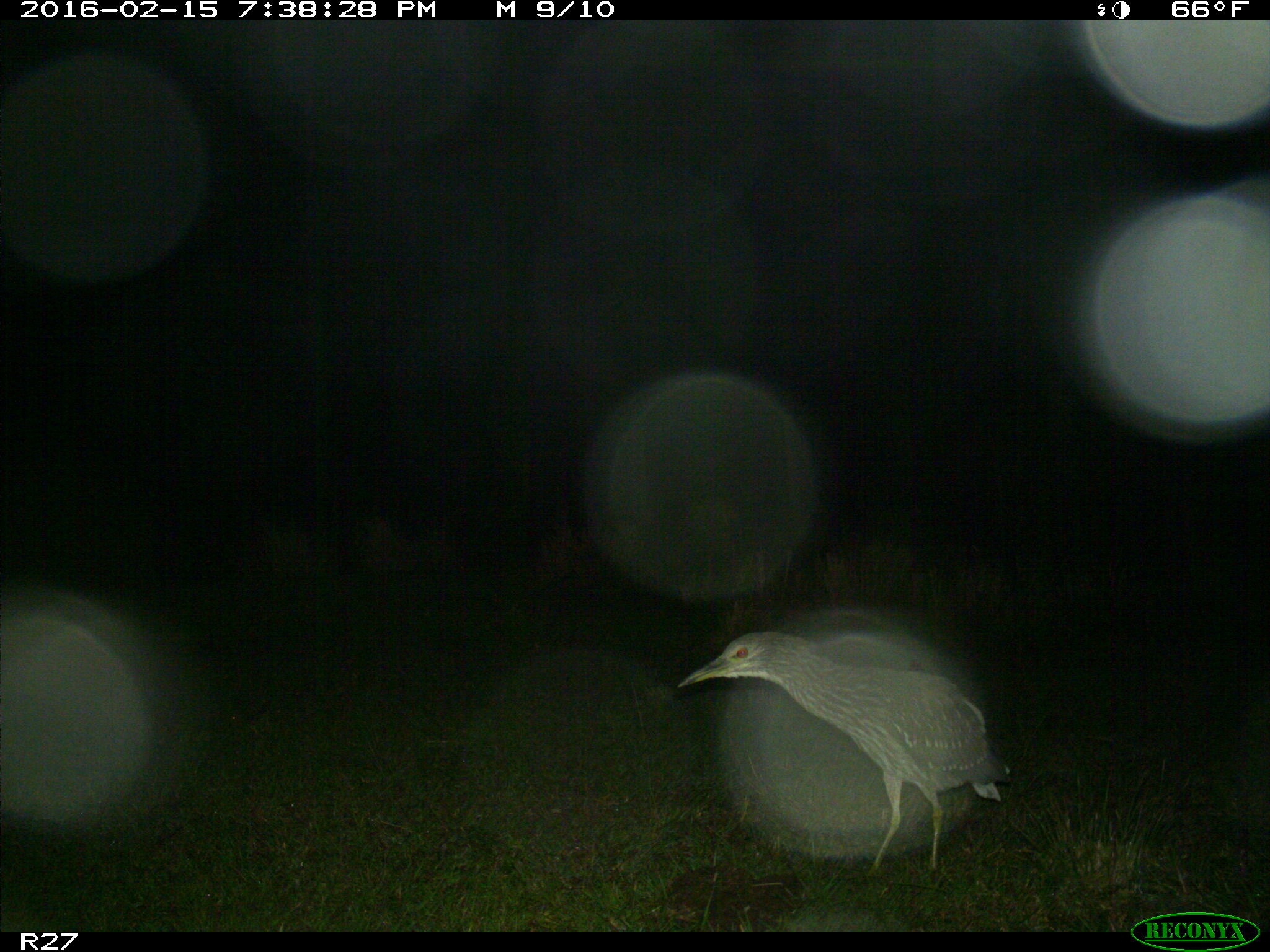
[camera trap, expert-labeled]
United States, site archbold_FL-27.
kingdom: Animalia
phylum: Chordata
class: Aves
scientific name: Aves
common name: birds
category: unidentified bird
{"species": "unidentified bird (birds) (Aves)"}